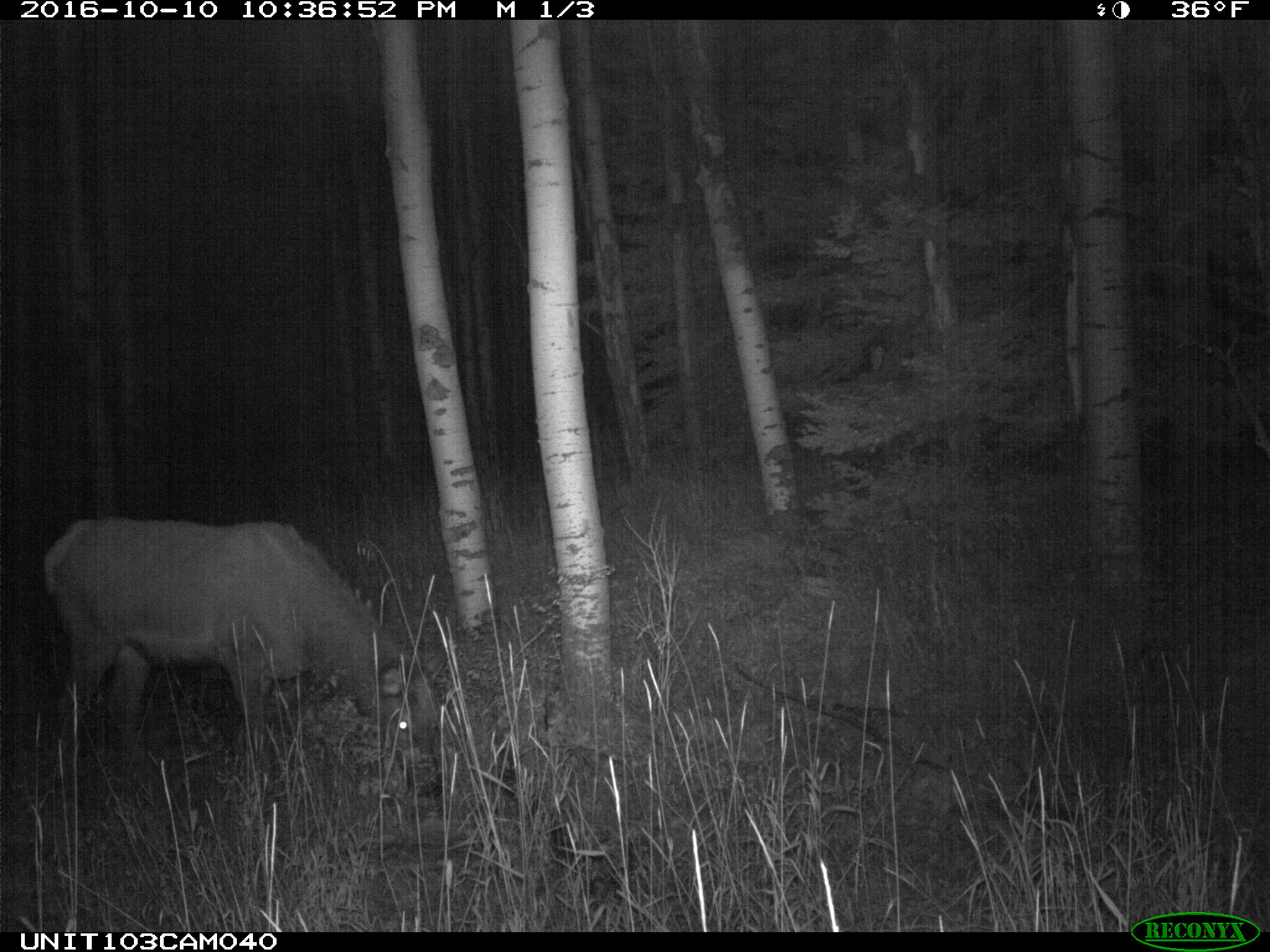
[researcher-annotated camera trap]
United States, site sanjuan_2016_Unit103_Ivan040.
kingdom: Animalia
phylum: Chordata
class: Mammalia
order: Artiodactyla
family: Cervidae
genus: Cervus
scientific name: Cervus elaphus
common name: red deer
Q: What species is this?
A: Cervus elaphus (red deer).